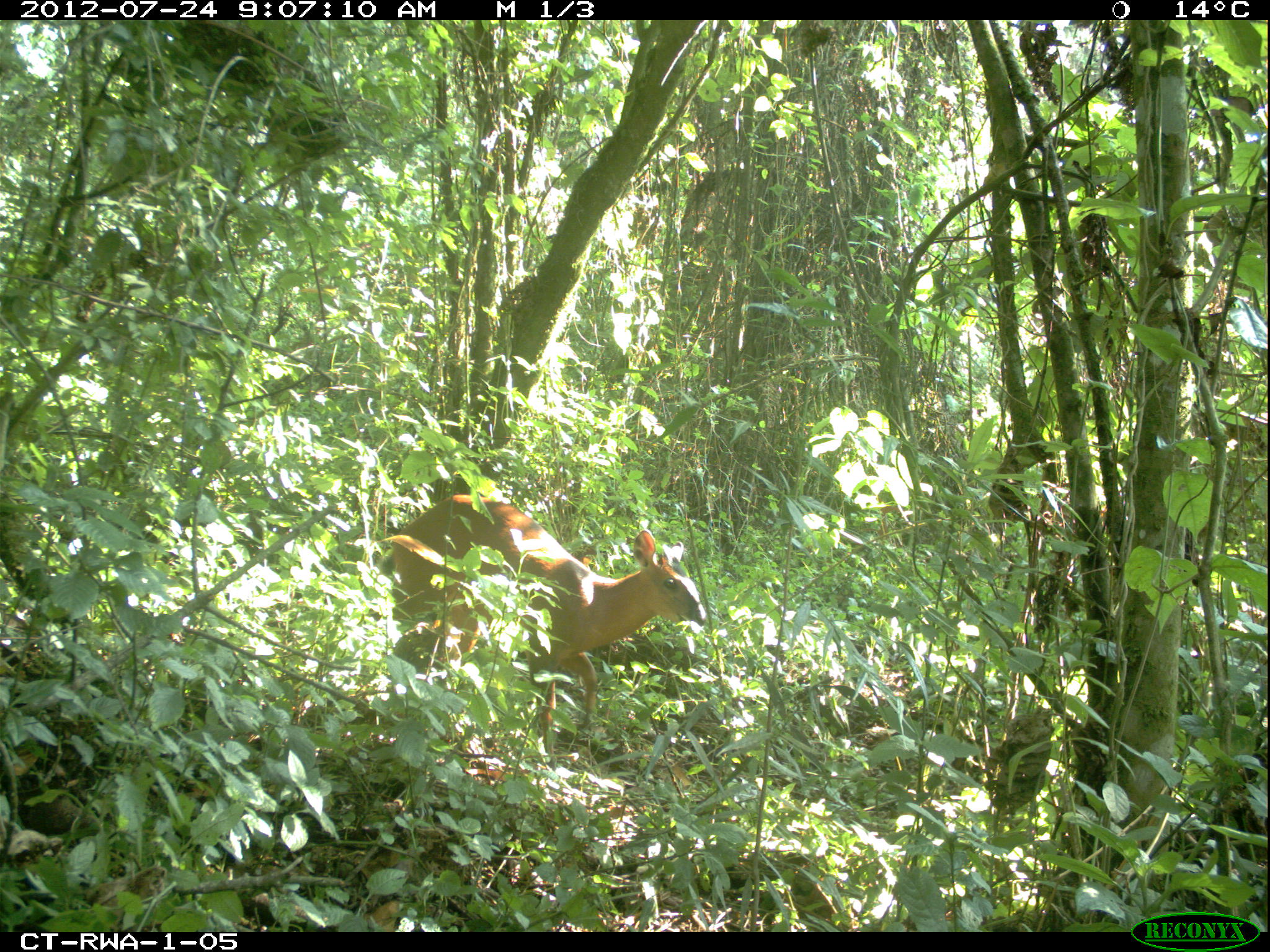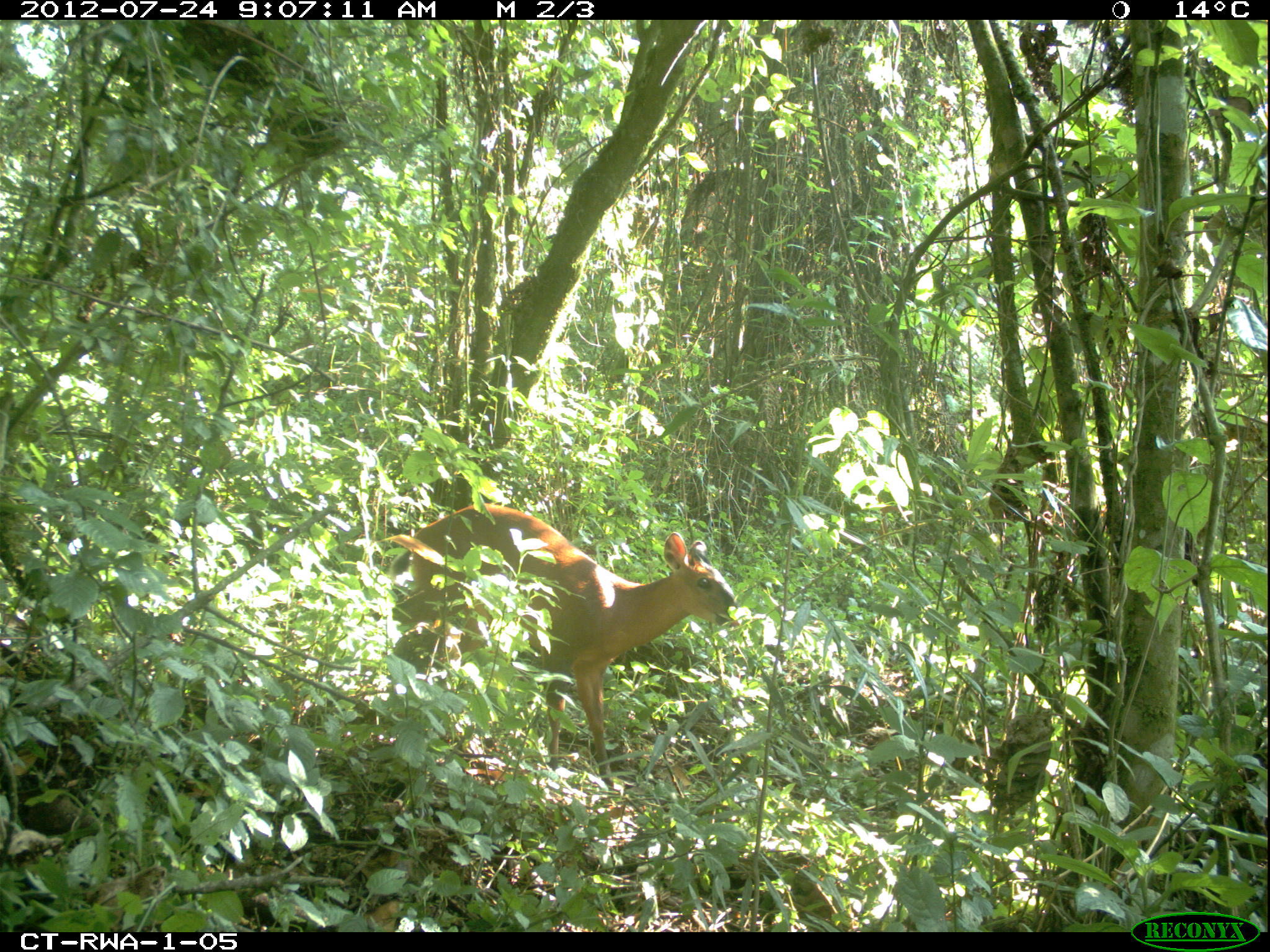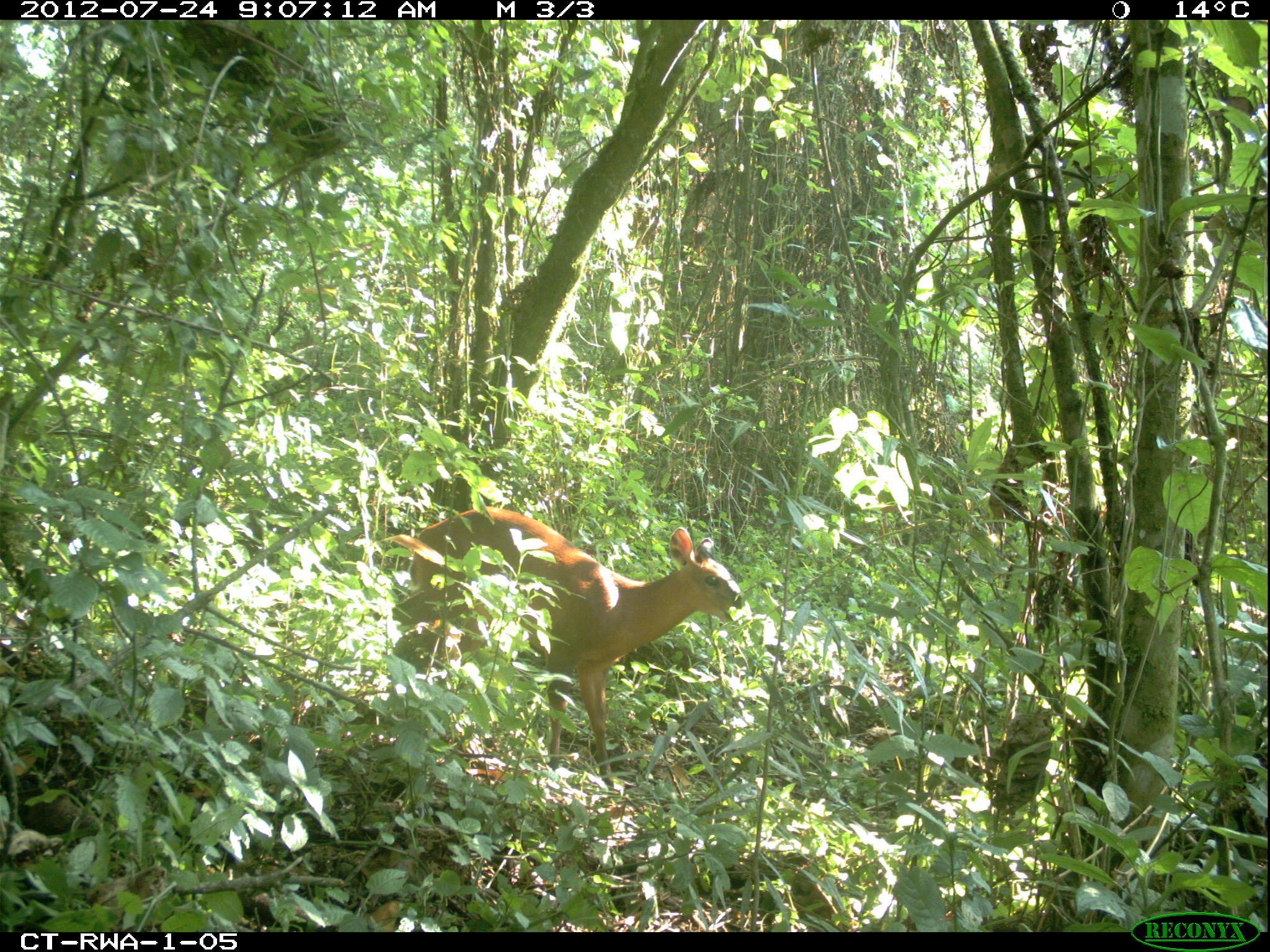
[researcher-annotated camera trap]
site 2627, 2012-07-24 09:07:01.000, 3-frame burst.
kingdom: Animalia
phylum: Chordata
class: Mammalia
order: Artiodactyla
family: Bovidae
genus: Cephalophus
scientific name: Cephalophus nigrifrons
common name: black-fronted duiker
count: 1